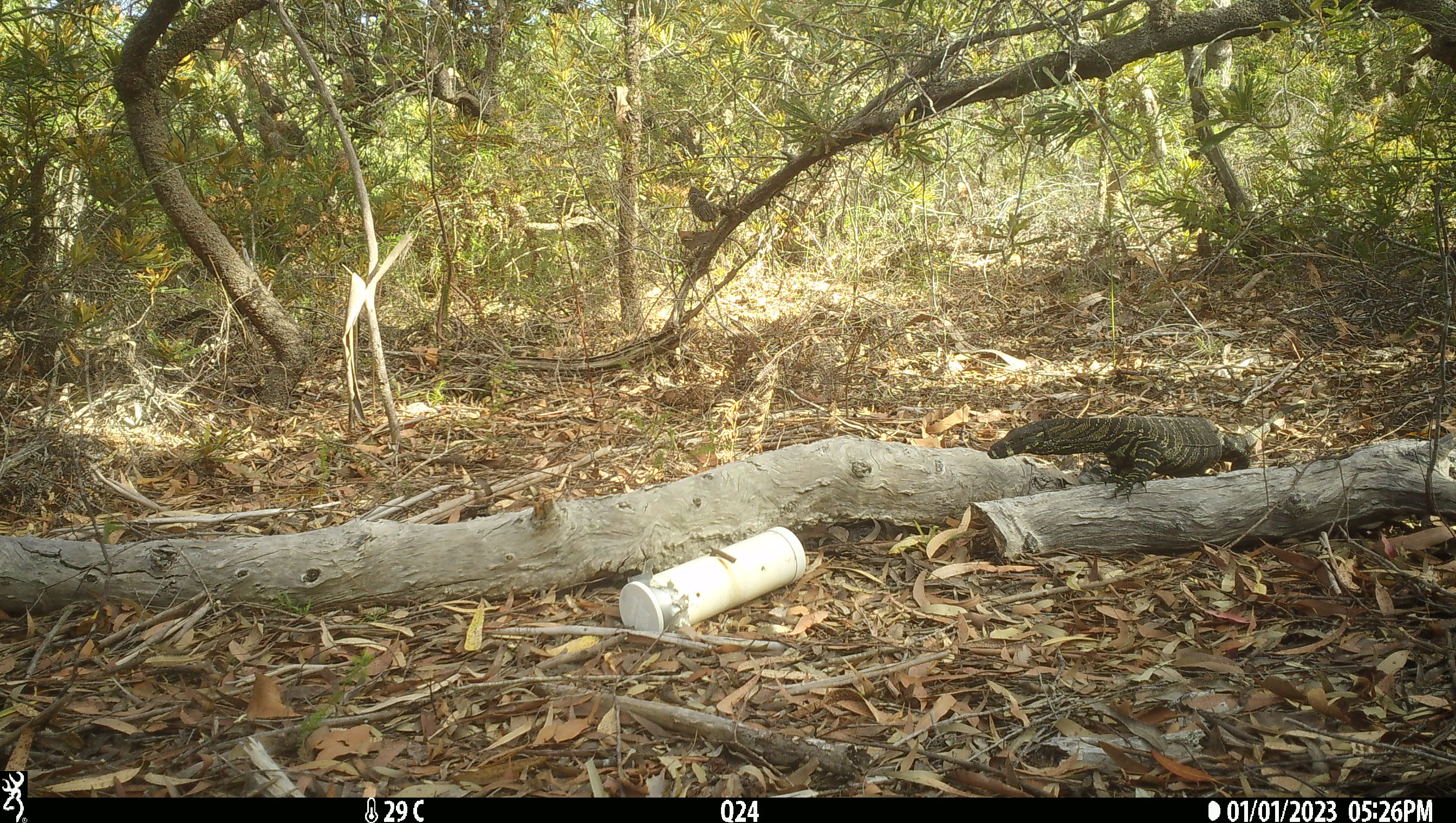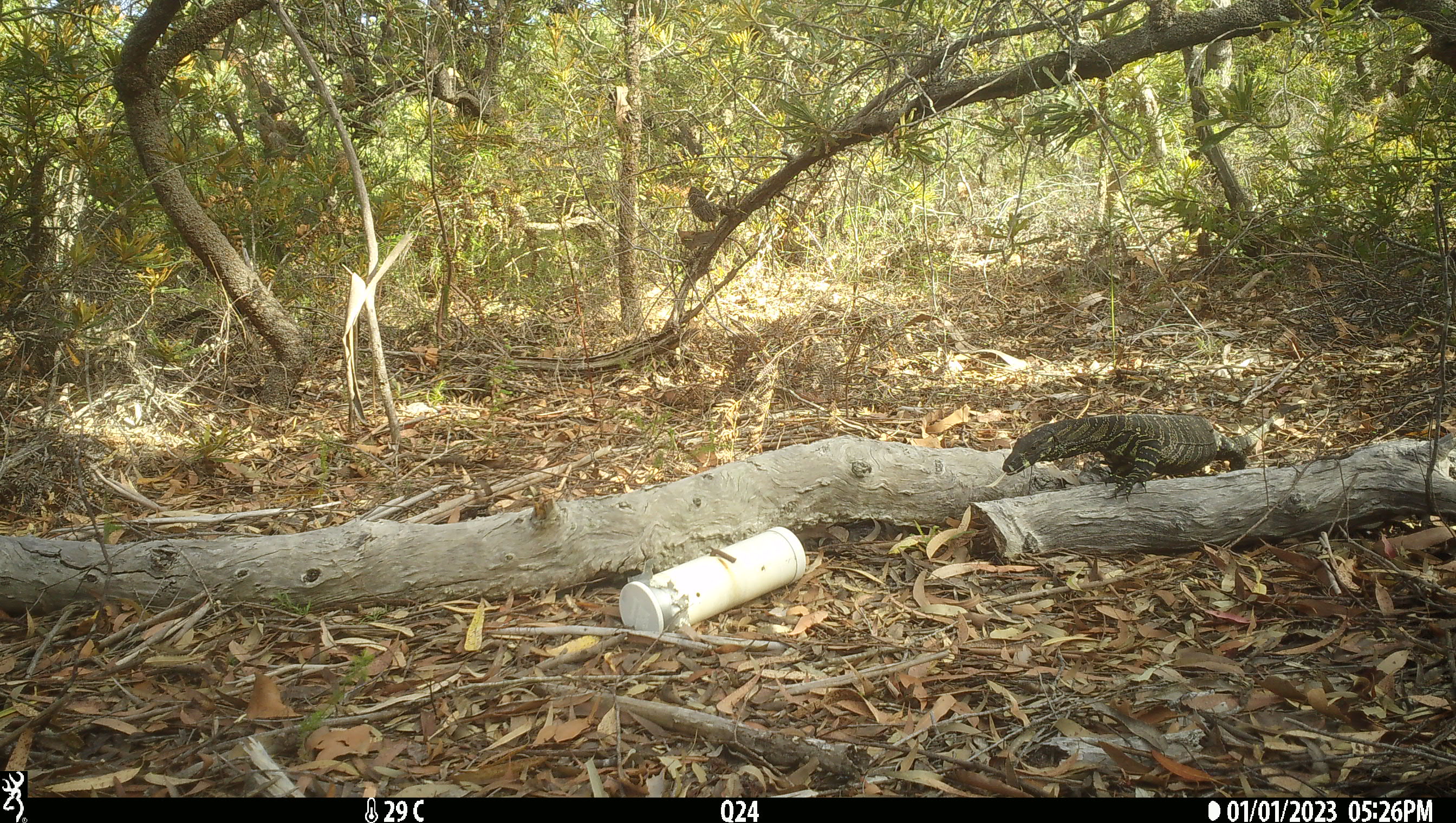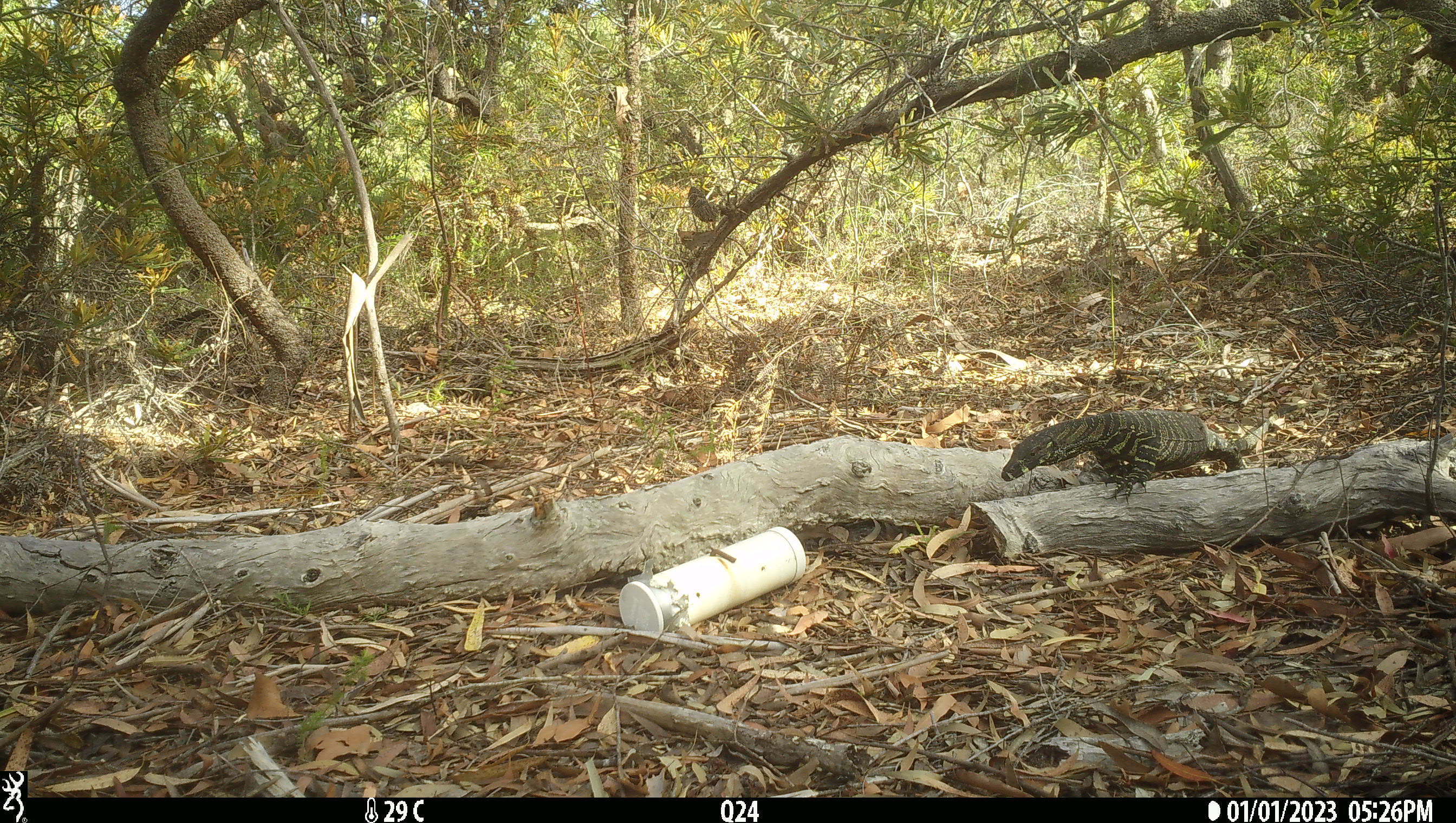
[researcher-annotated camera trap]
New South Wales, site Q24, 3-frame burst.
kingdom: Animalia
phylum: Chordata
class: Reptilia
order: Squamata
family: Varanidae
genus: Varanus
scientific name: Varanus varius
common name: lace monitor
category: goanna